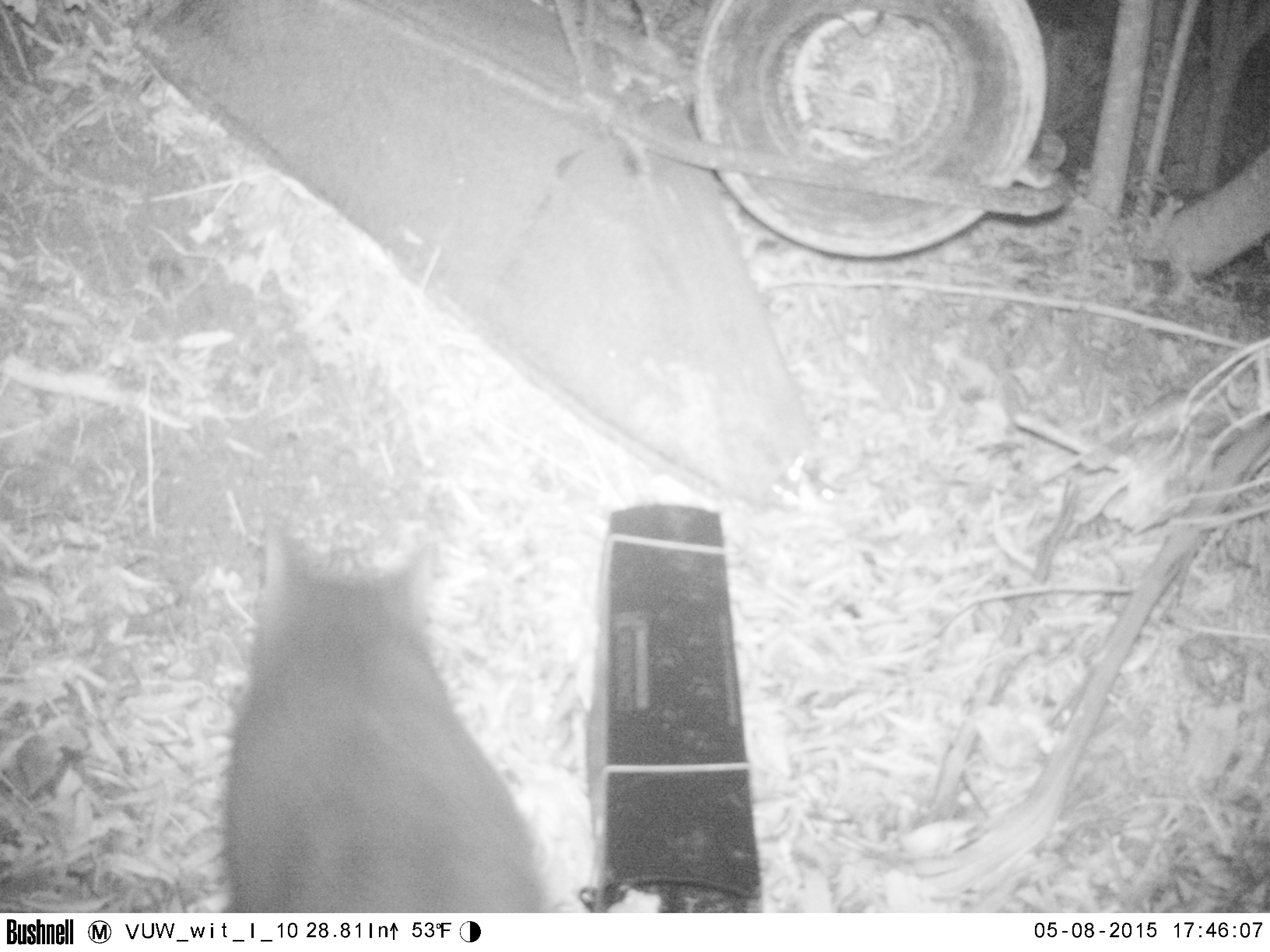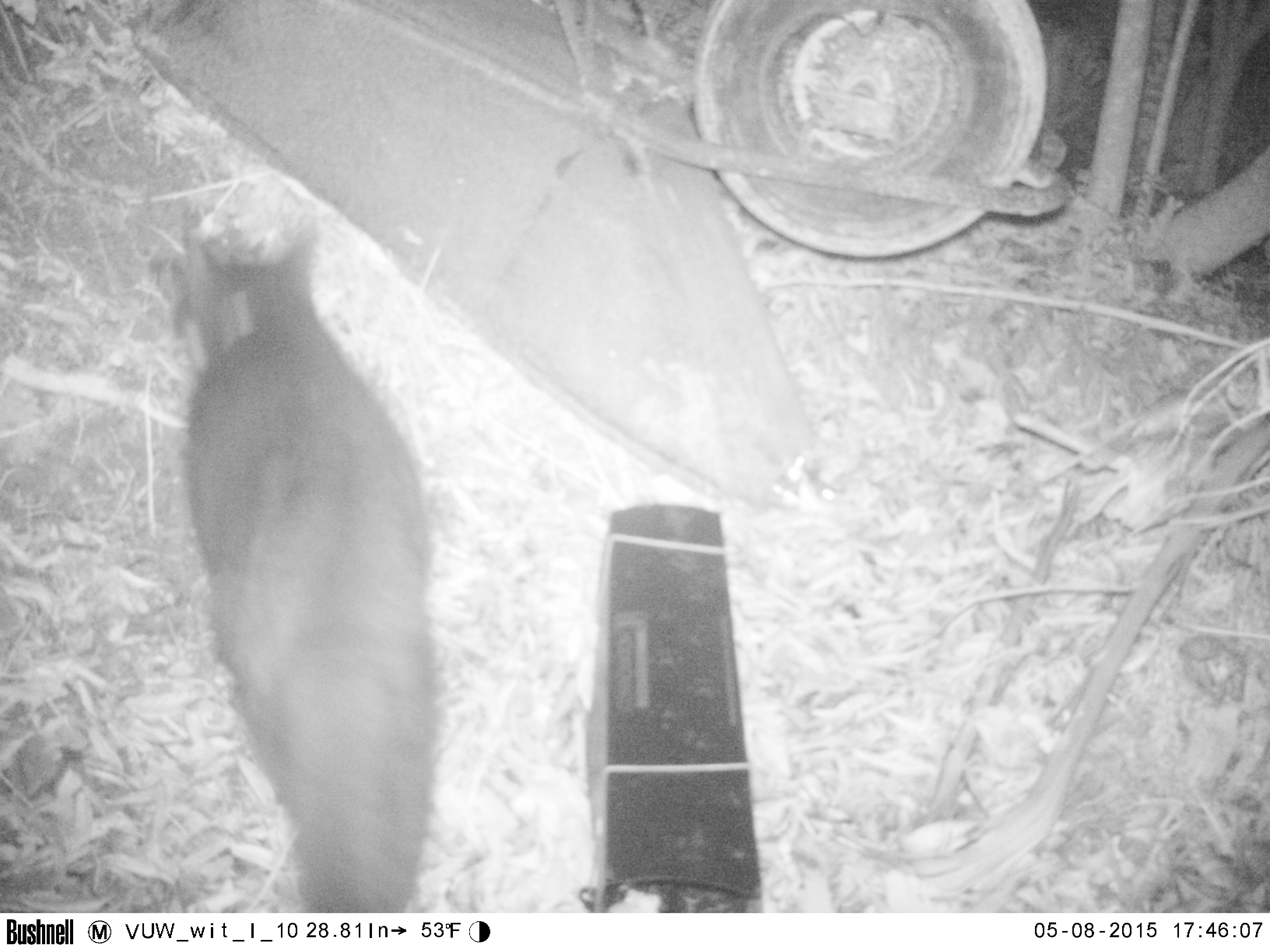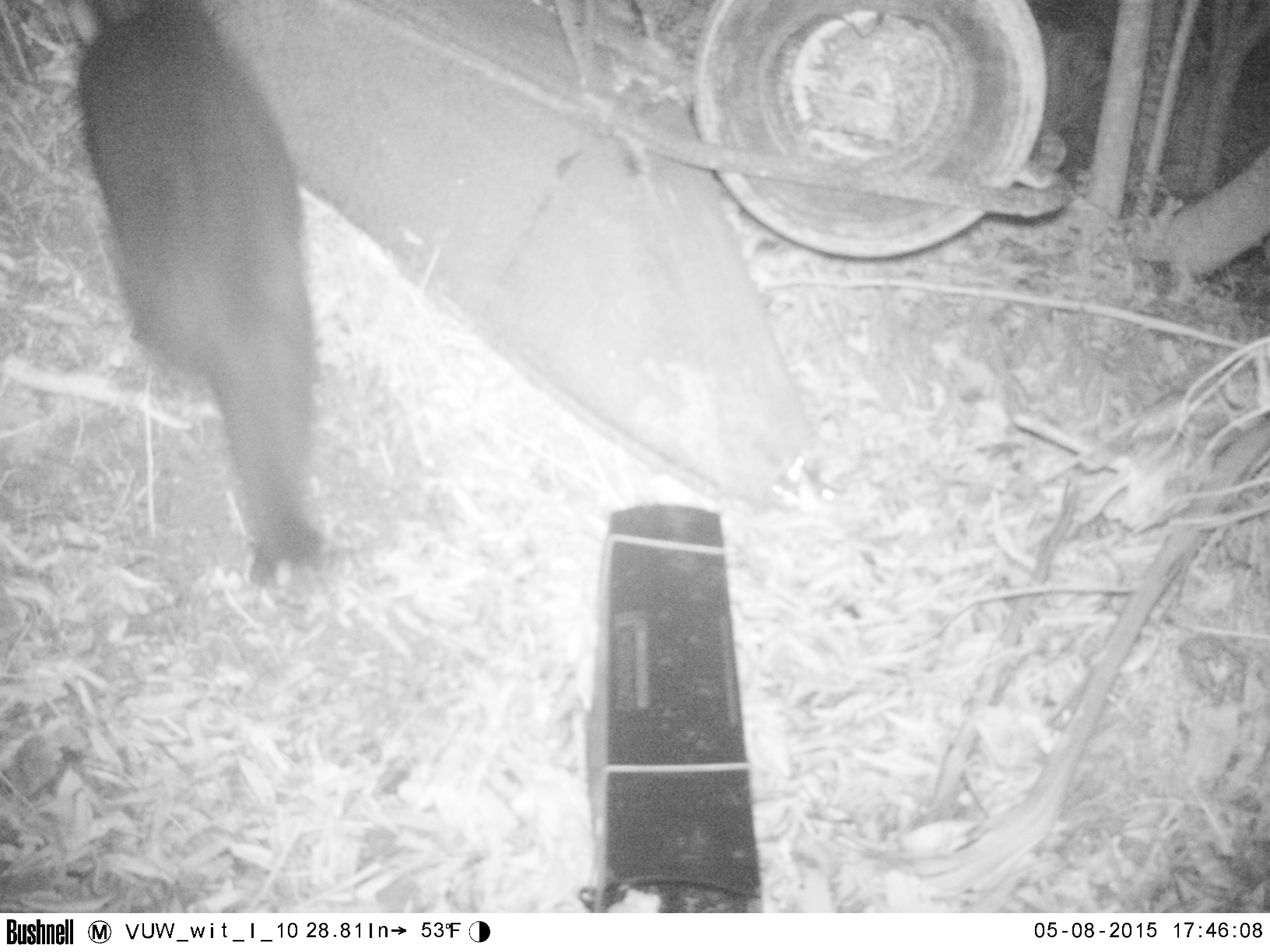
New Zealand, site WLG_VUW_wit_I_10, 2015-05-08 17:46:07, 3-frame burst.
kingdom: Animalia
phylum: Chordata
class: Mammalia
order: Carnivora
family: Felidae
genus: Felis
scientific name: Felis catus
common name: domestic cat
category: cat